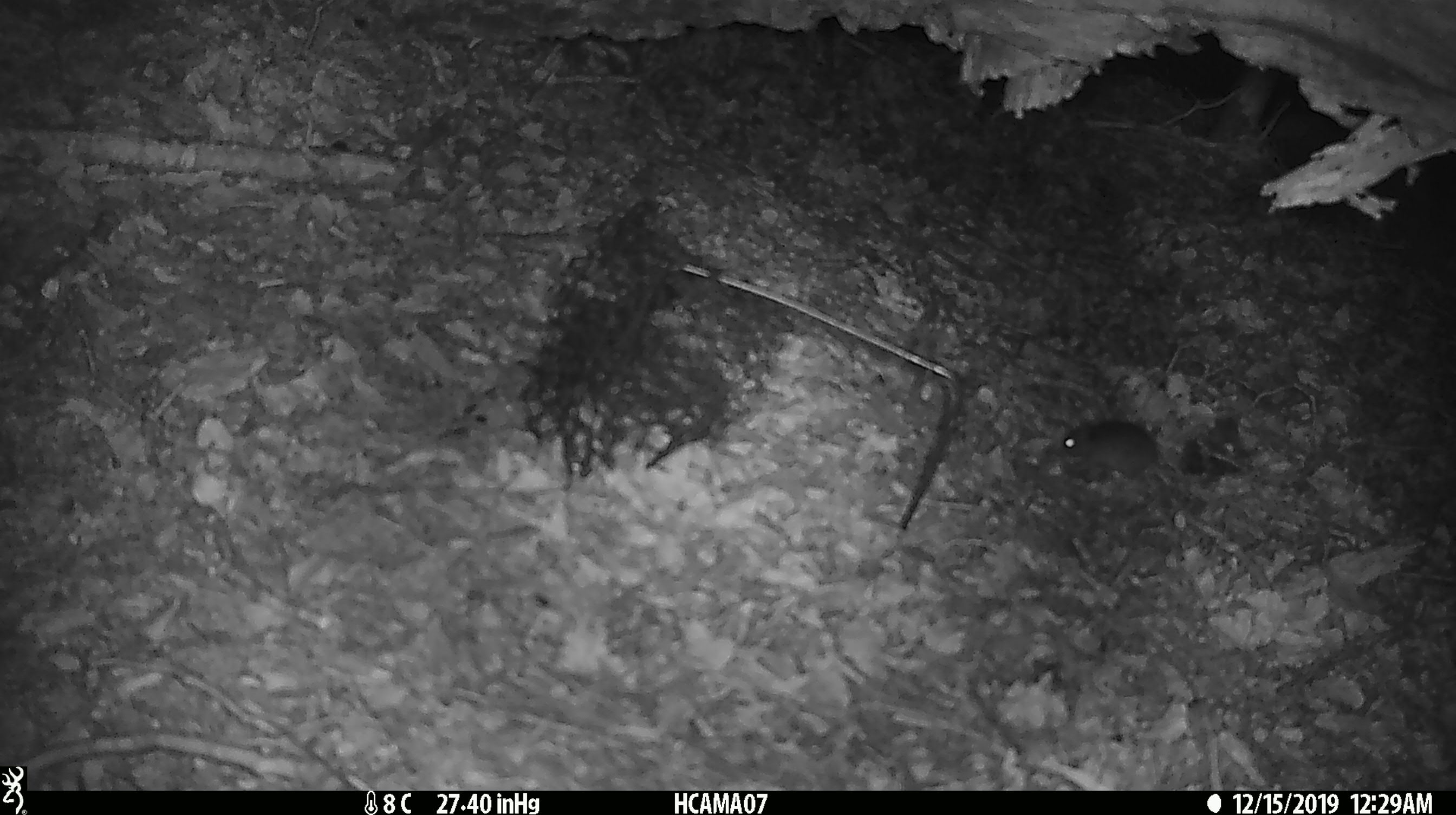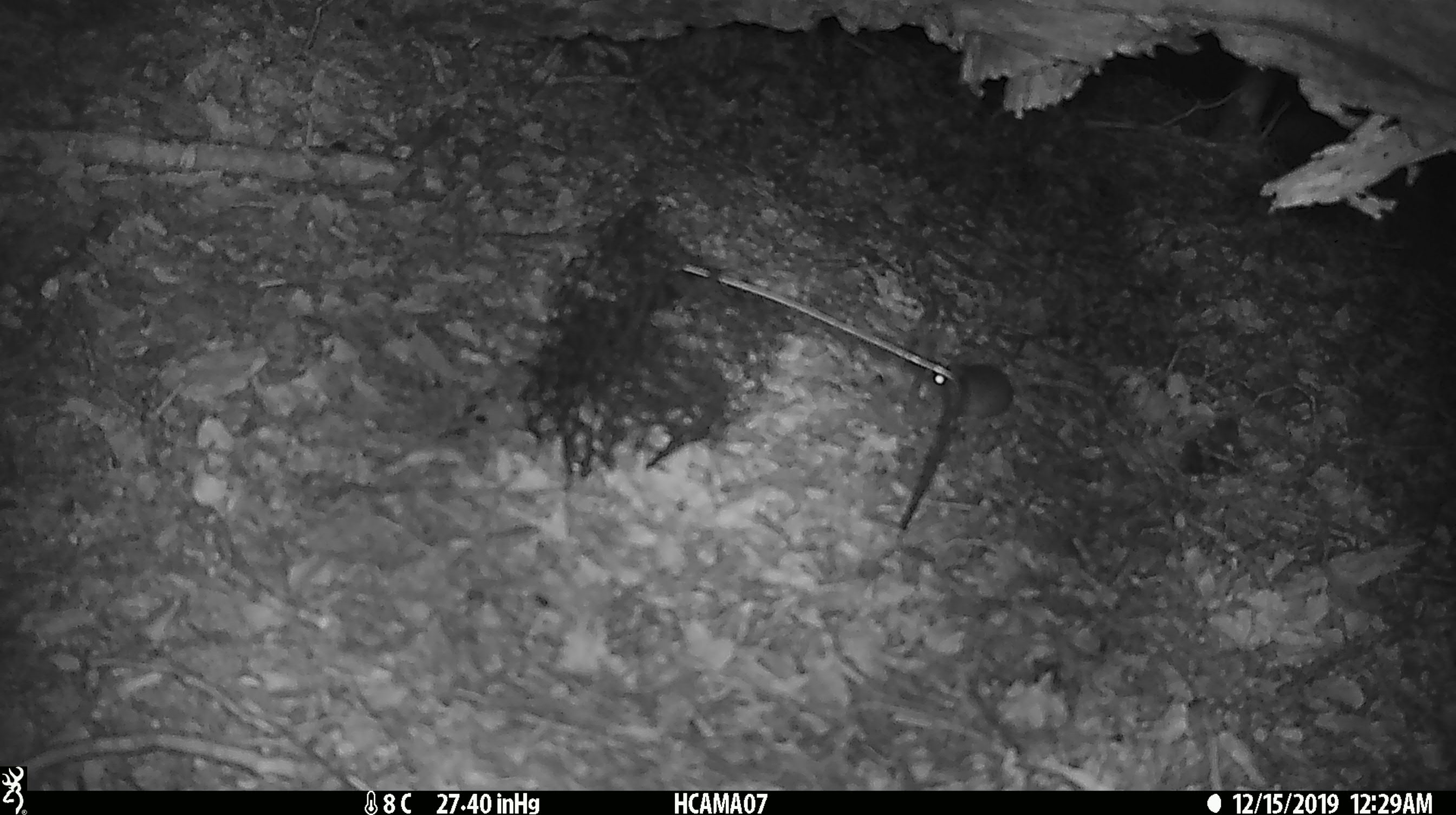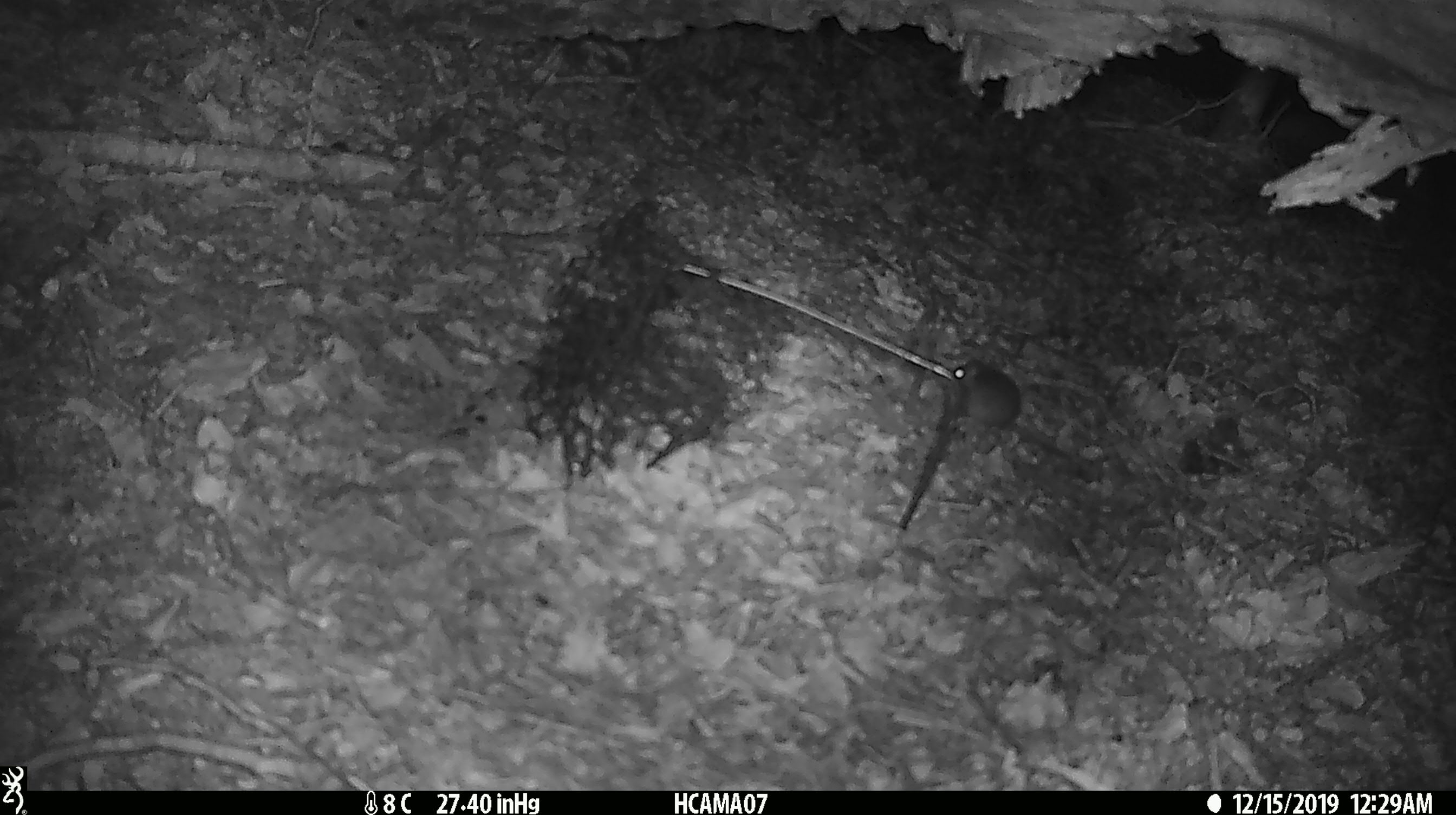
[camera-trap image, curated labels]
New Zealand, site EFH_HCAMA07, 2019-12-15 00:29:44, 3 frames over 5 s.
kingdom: Animalia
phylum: Chordata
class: Mammalia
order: Rodentia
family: Muridae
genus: Mus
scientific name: Mus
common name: mouse